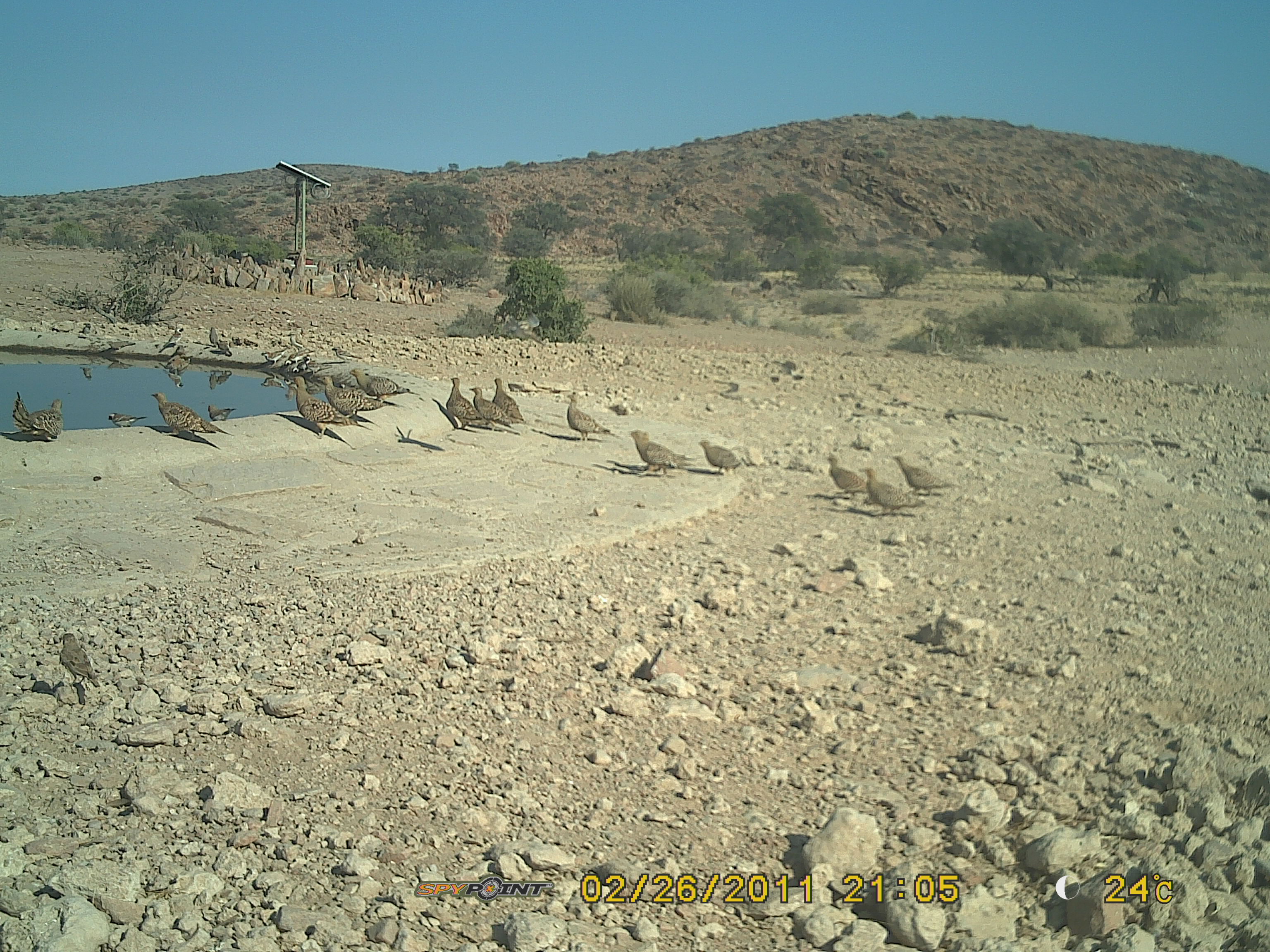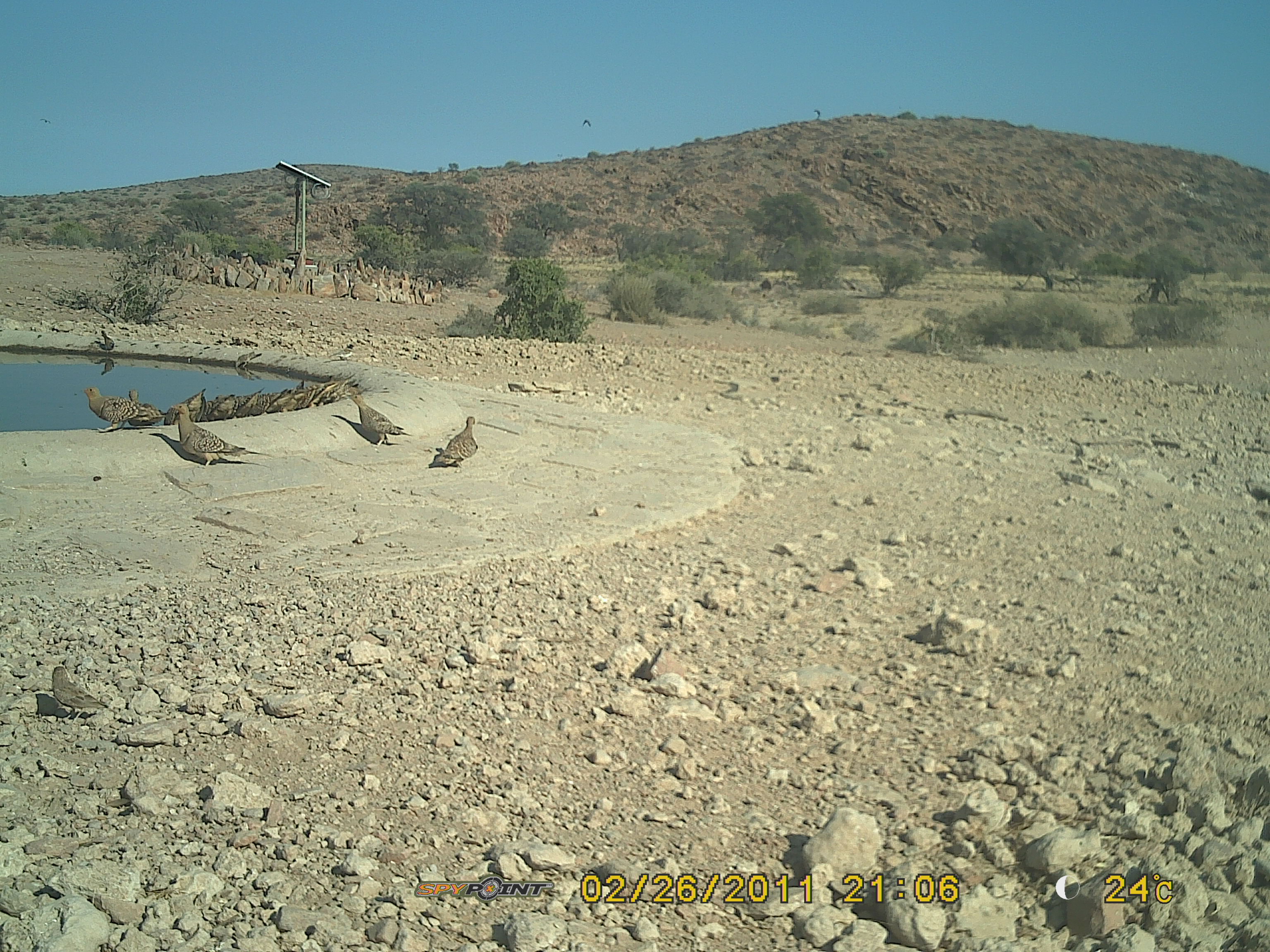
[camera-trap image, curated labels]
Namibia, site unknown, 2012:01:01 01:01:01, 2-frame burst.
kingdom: Animalia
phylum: Chordata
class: Aves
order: Pterocliformes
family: Pteroclidae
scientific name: Pteroclidae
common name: sandgrouse